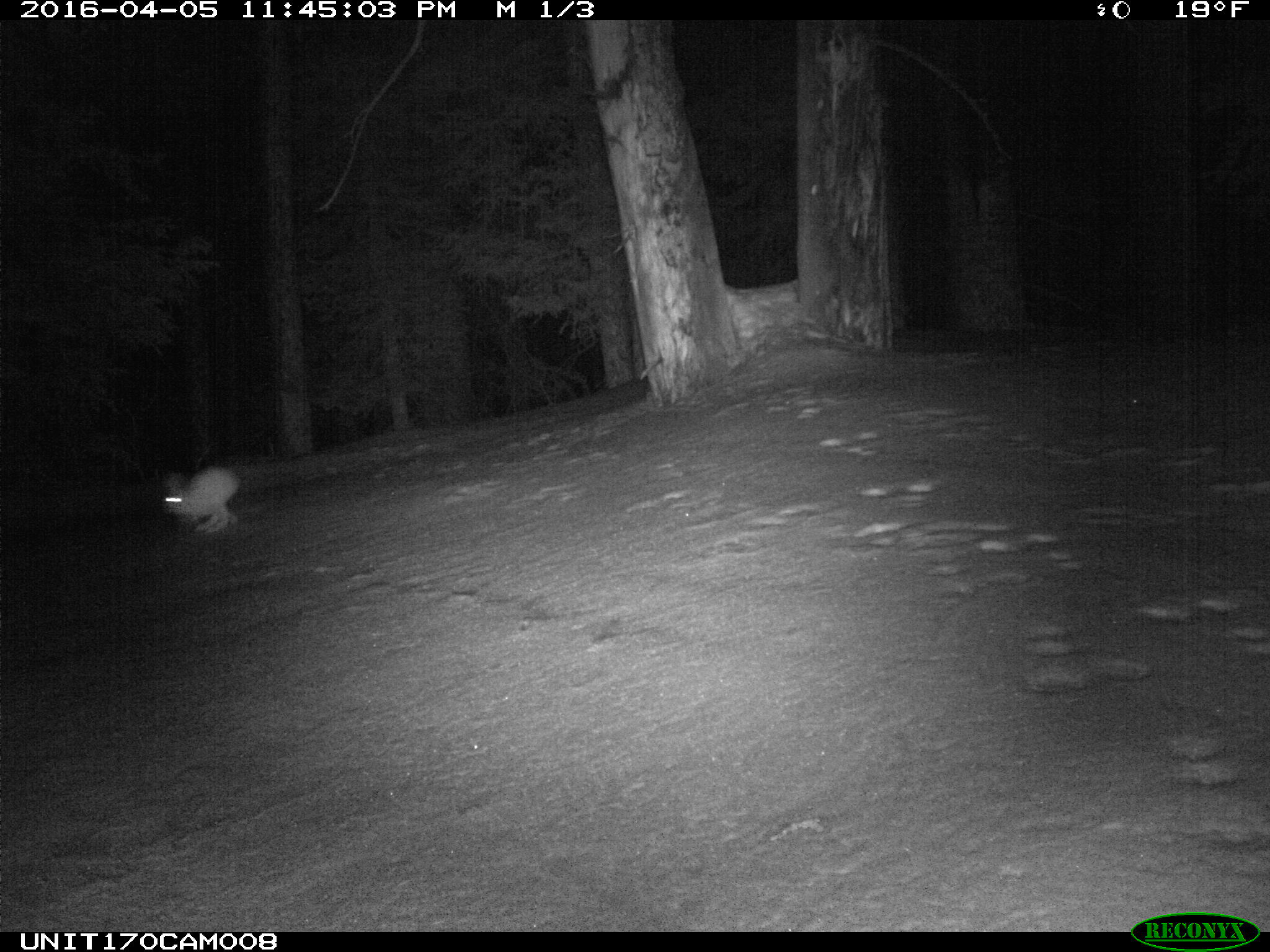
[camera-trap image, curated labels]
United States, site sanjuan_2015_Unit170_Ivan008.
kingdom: Animalia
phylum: Chordata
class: Mammalia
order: Lagomorpha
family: Leporidae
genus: Lepus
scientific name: Lepus americanus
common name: snowshoe hare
Lepus americanus (snowshoe hare).